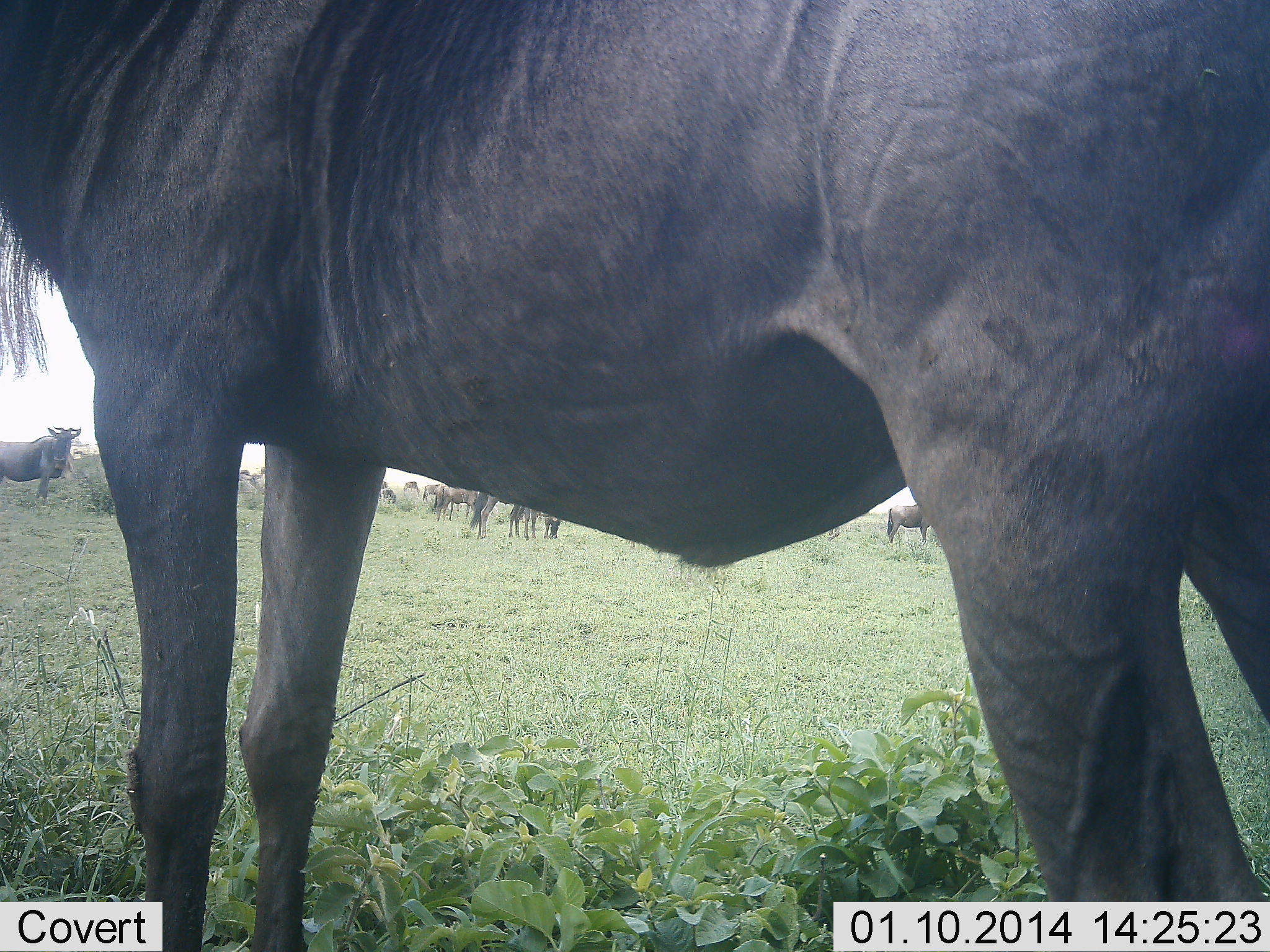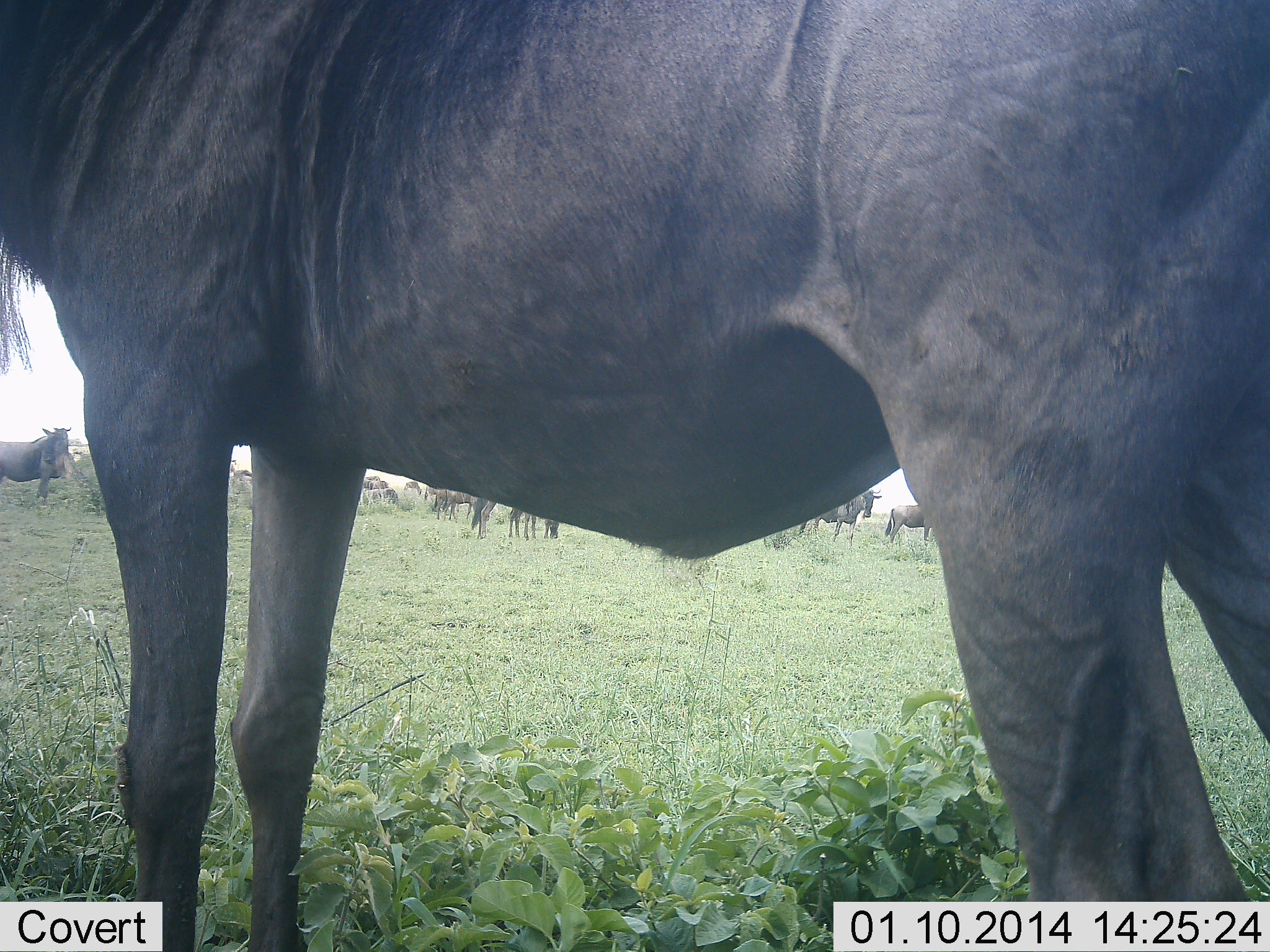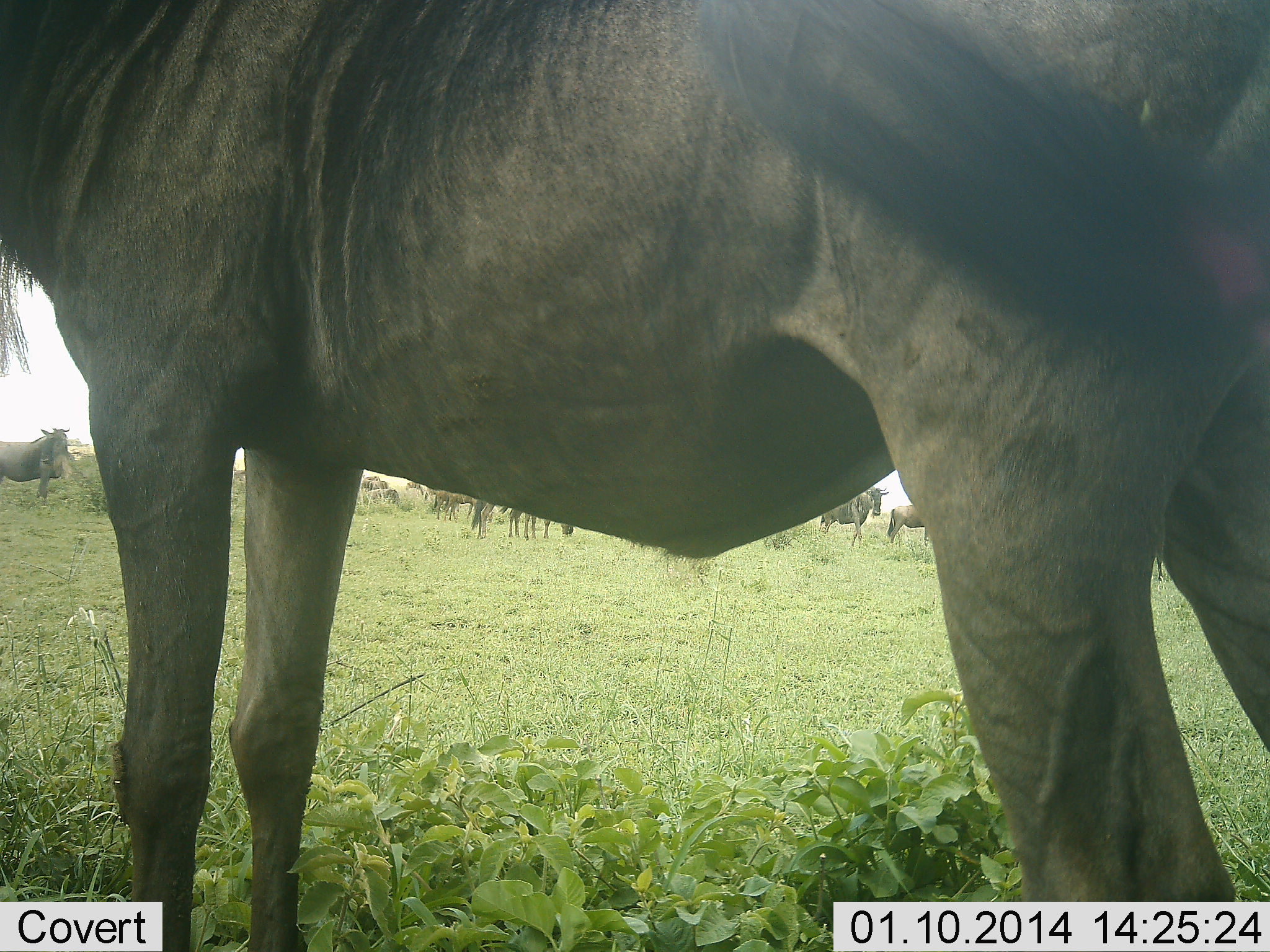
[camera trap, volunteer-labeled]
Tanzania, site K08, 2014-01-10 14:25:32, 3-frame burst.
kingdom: Animalia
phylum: Chordata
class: Mammalia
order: Artiodactyla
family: Bovidae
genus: Connochaetes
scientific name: Connochaetes taurinus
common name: blue wildebeest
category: wildebeest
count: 8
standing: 90%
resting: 0%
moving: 10%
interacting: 0%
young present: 0%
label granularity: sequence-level